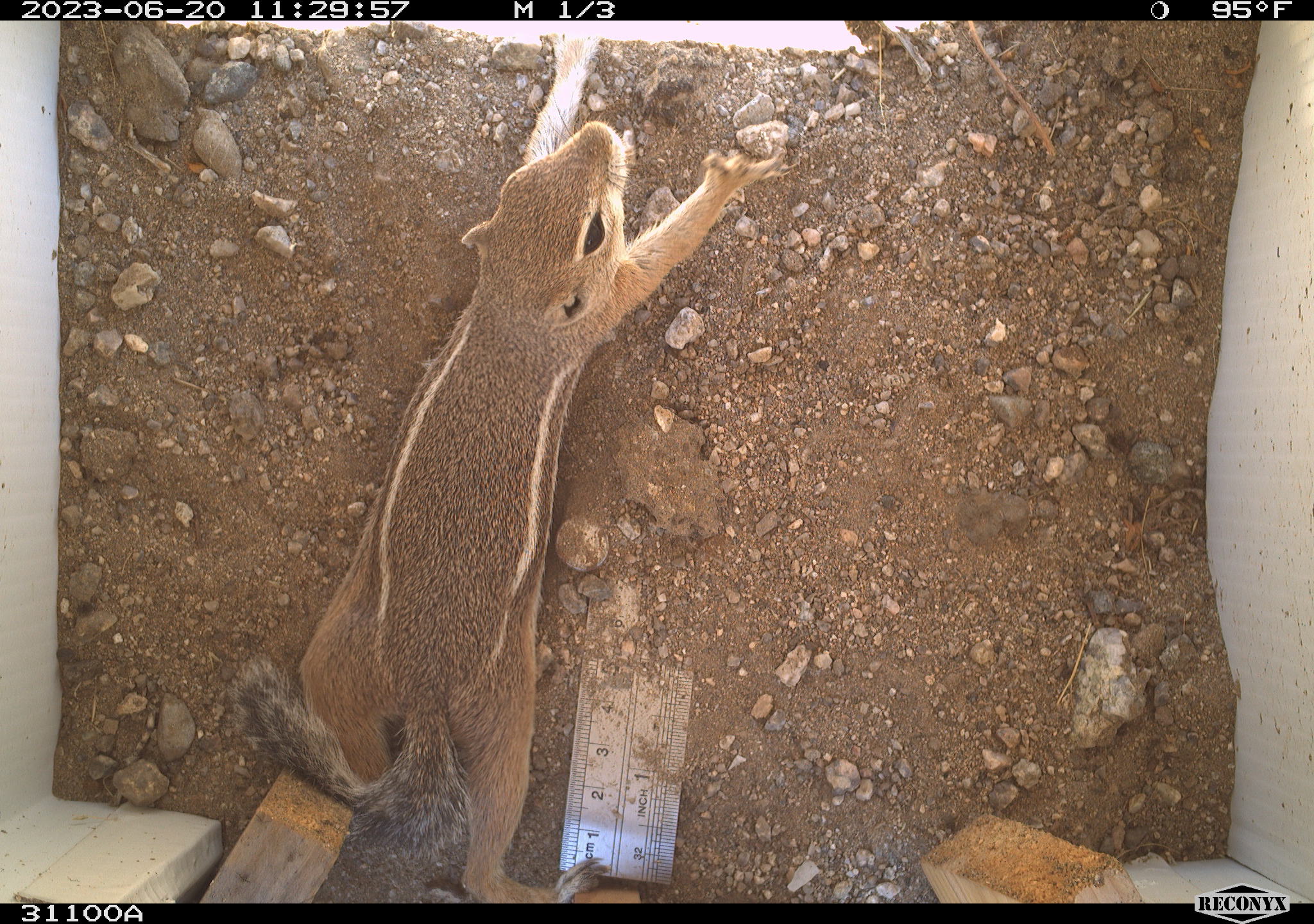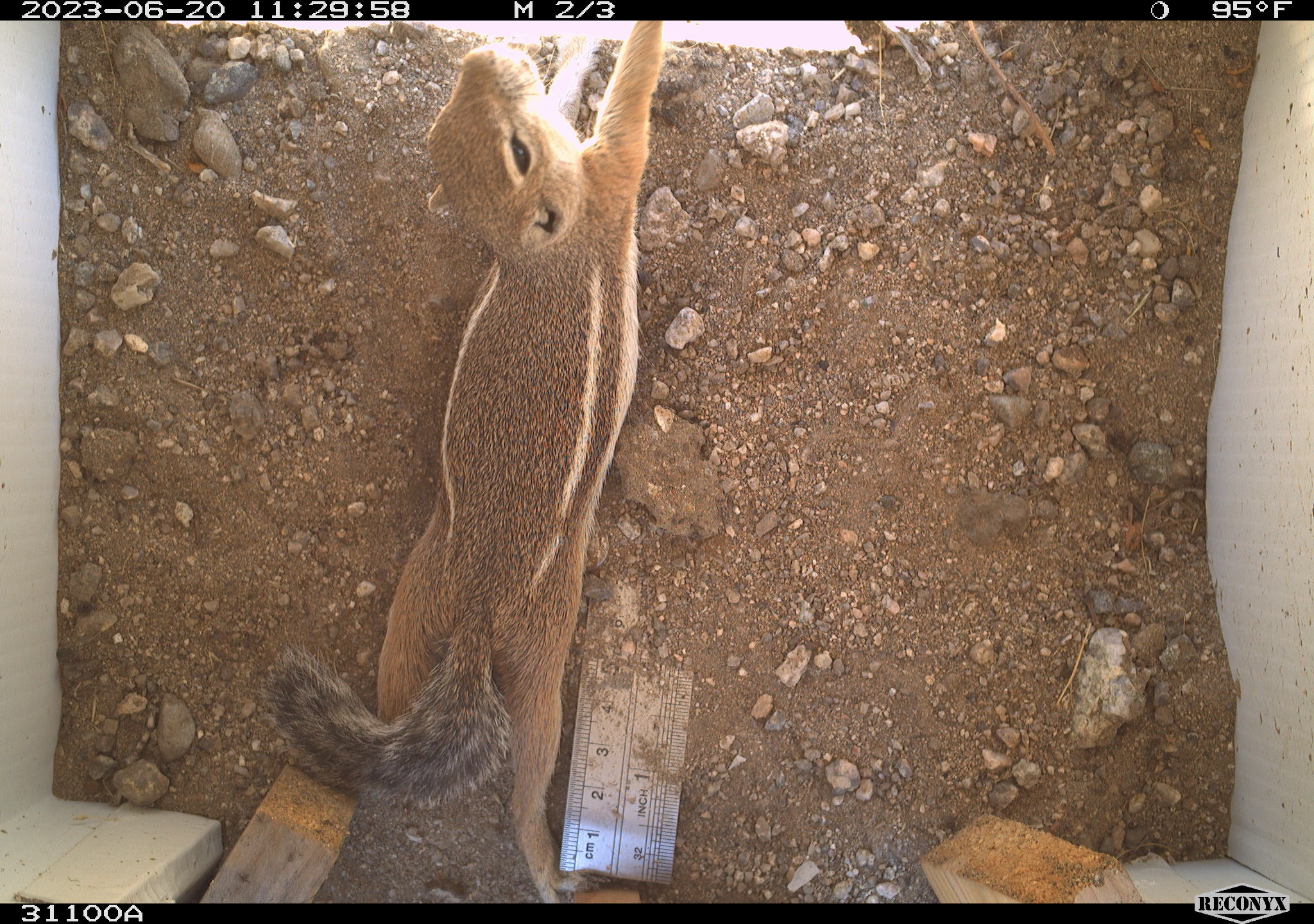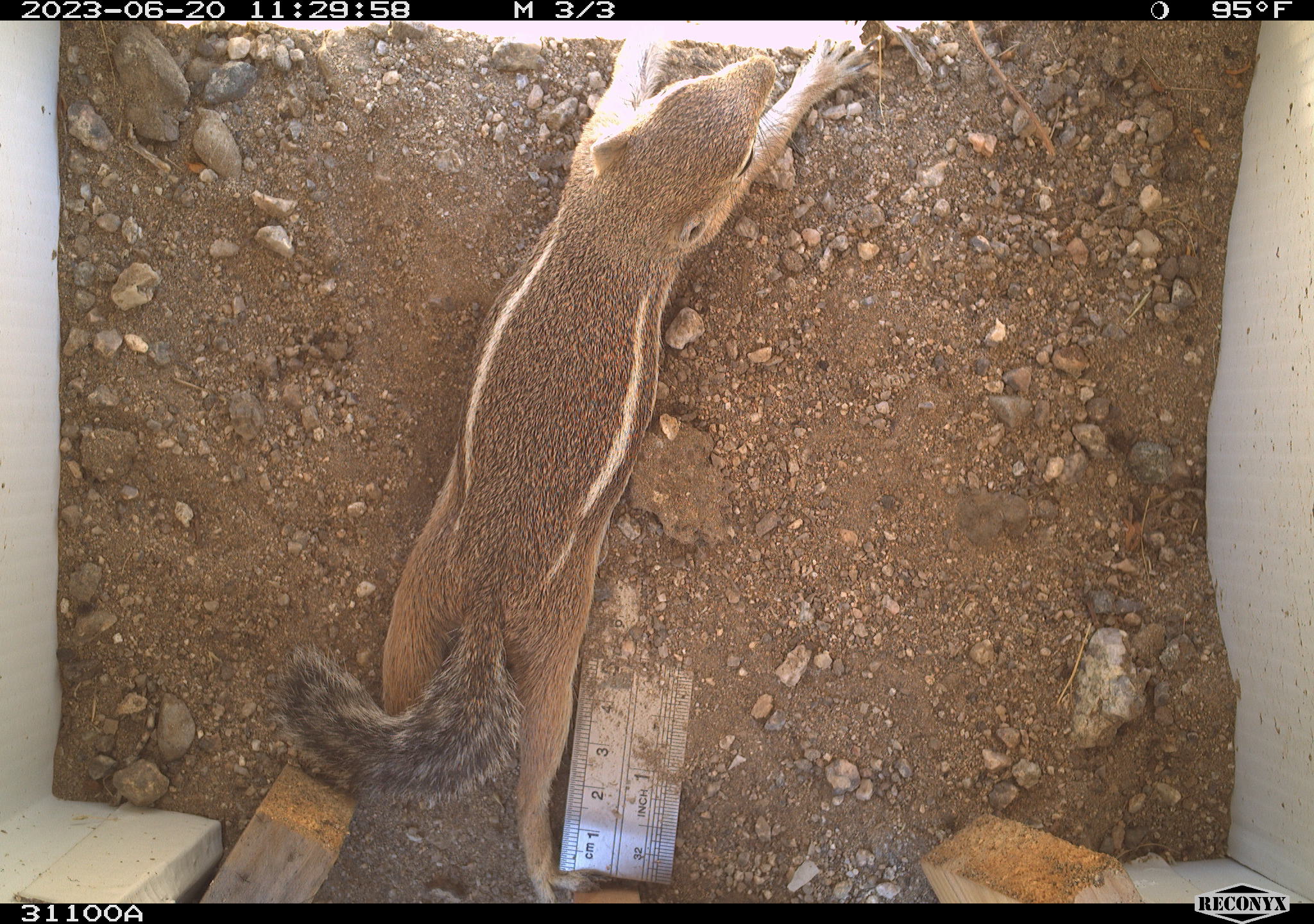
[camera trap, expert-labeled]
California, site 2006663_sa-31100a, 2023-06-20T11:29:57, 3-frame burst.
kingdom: Animalia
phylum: Chordata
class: Mammalia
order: Rodentia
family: Sciuridae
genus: Ammospermophilus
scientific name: Ammospermophilus leucurus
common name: white-tailed antelope squirrel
White-tailed antelope squirrel (Ammospermophilus leucurus).